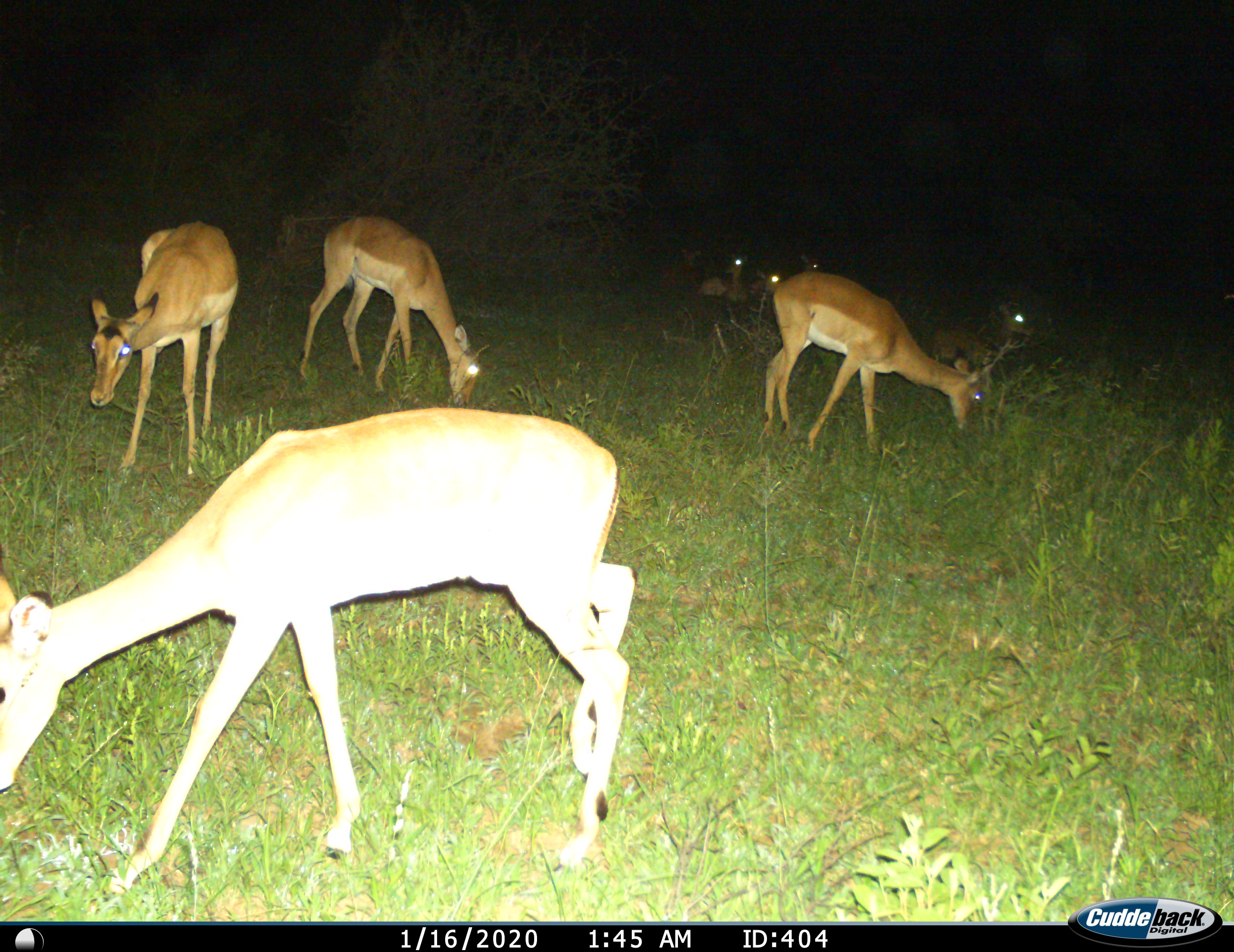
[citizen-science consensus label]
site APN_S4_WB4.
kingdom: Animalia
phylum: Chordata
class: Mammalia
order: Artiodactyla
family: Bovidae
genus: Aepyceros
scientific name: Aepyceros melampus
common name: impala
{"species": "impala (Aepyceros melampus)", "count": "8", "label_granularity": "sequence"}